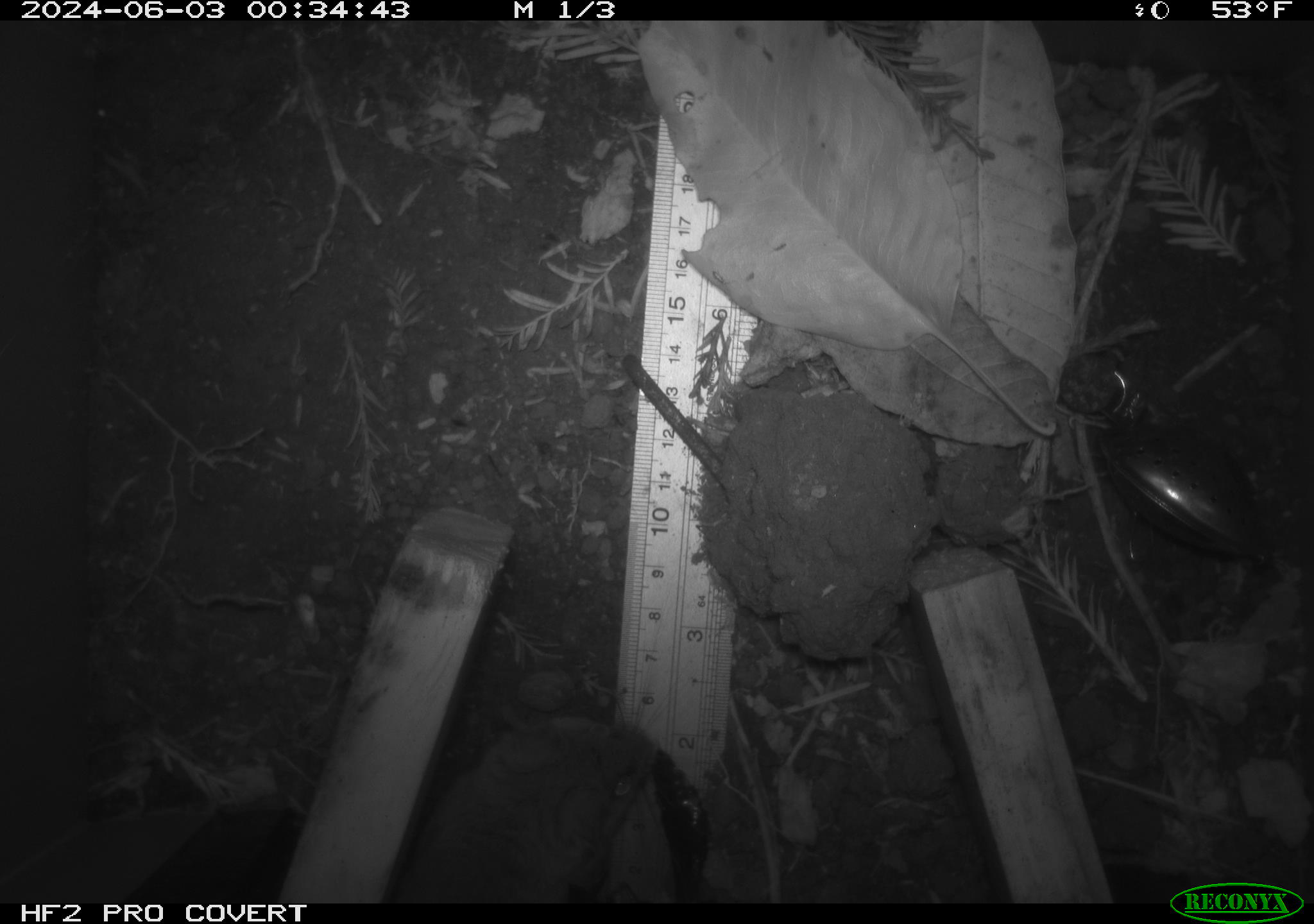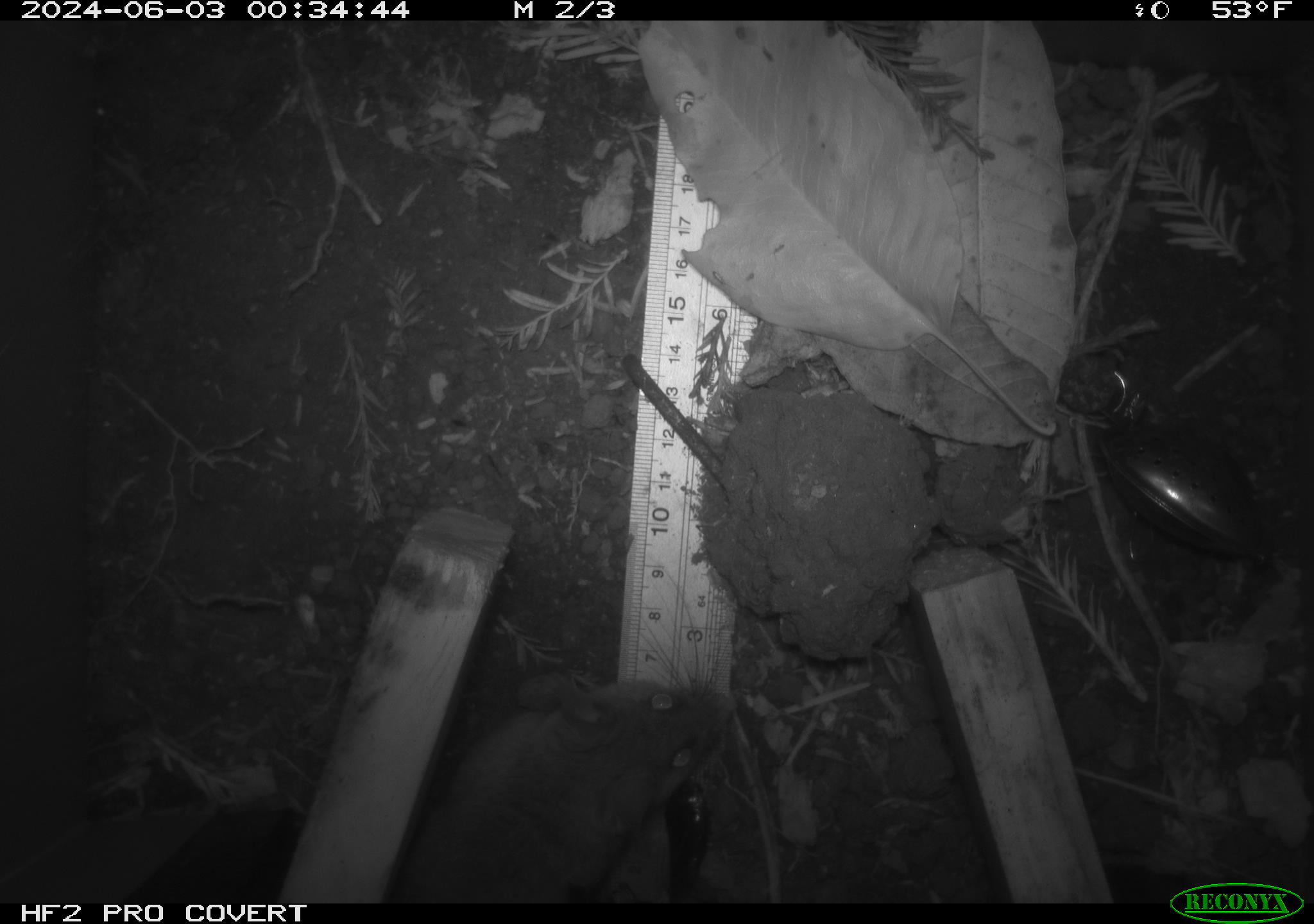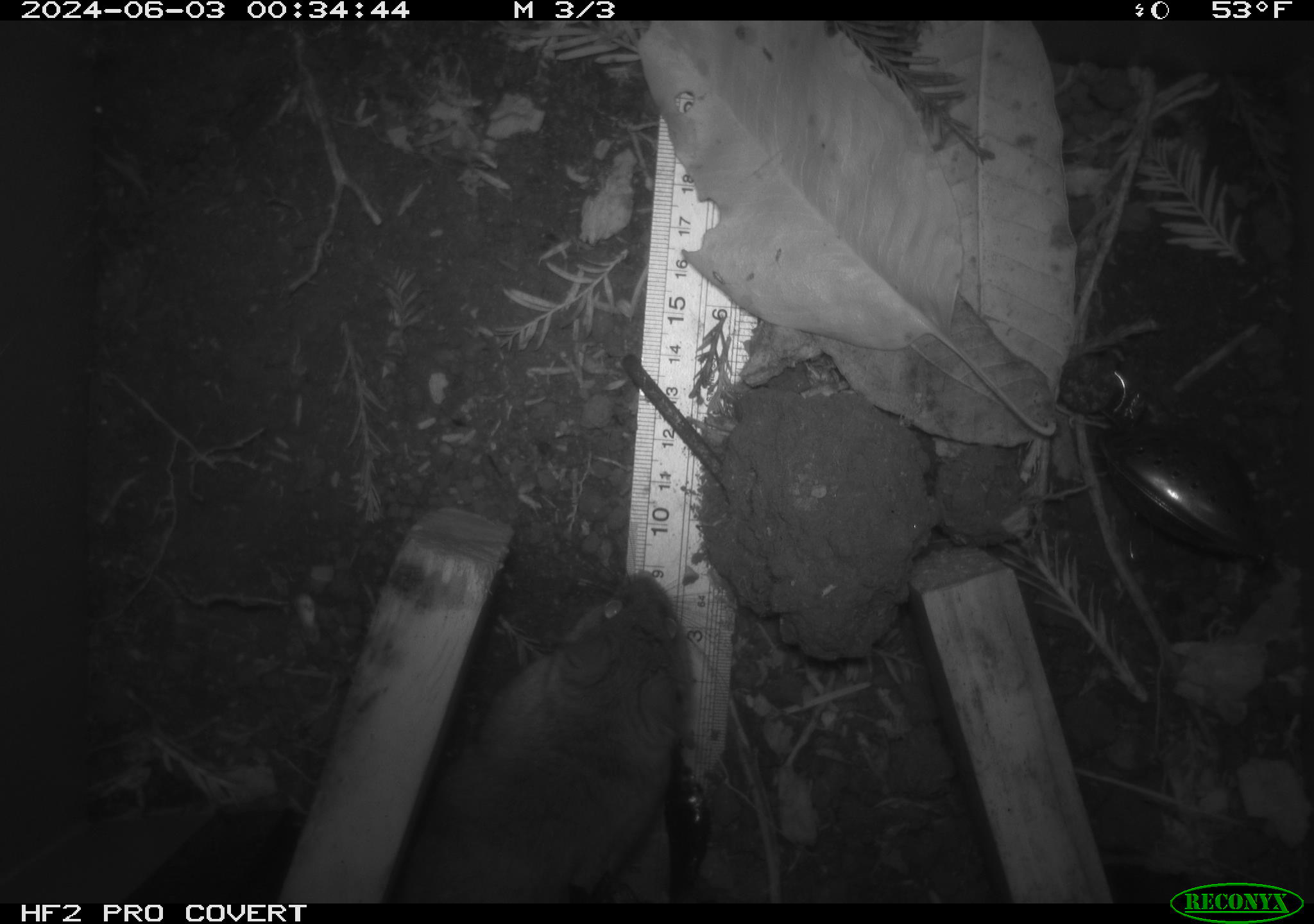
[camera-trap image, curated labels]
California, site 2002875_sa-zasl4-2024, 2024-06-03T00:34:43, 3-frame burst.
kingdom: Animalia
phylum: Chordata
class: Mammalia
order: Rodentia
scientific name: Rodentia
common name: rodent